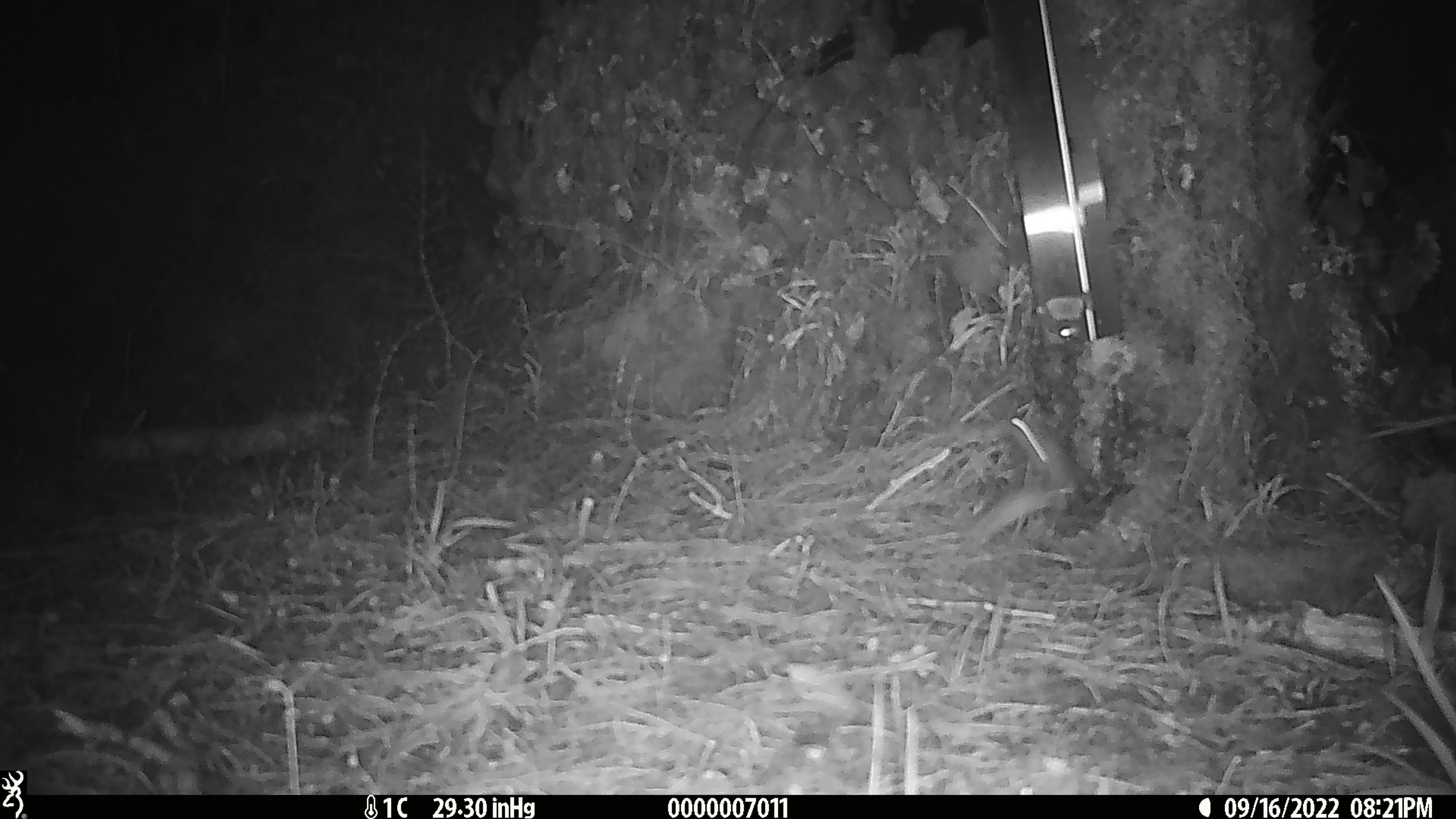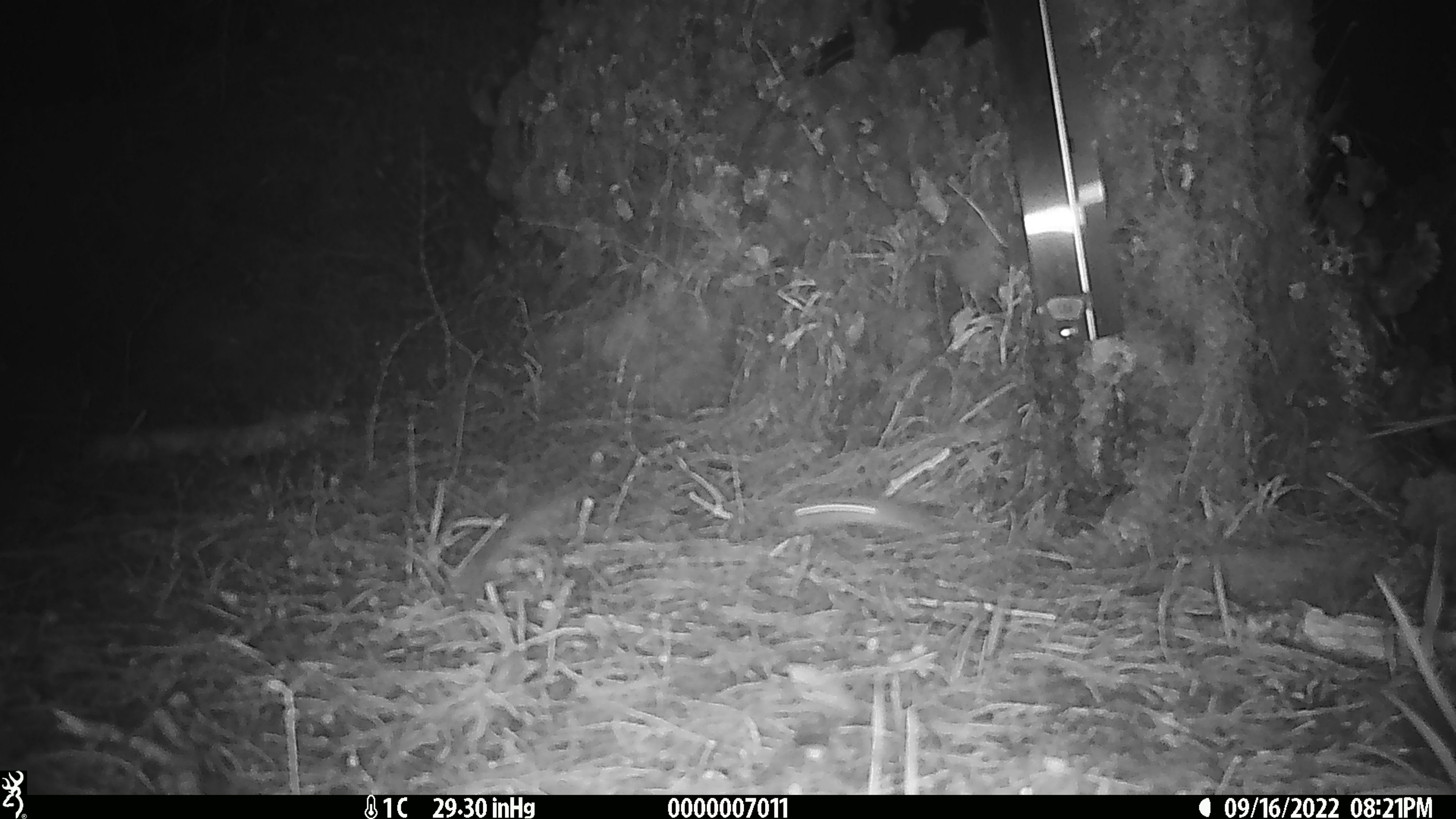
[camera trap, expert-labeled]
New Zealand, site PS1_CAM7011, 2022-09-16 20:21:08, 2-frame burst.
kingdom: Animalia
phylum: Chordata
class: Mammalia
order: Rodentia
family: Muridae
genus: Mus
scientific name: Mus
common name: mouse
Mouse (Mus).